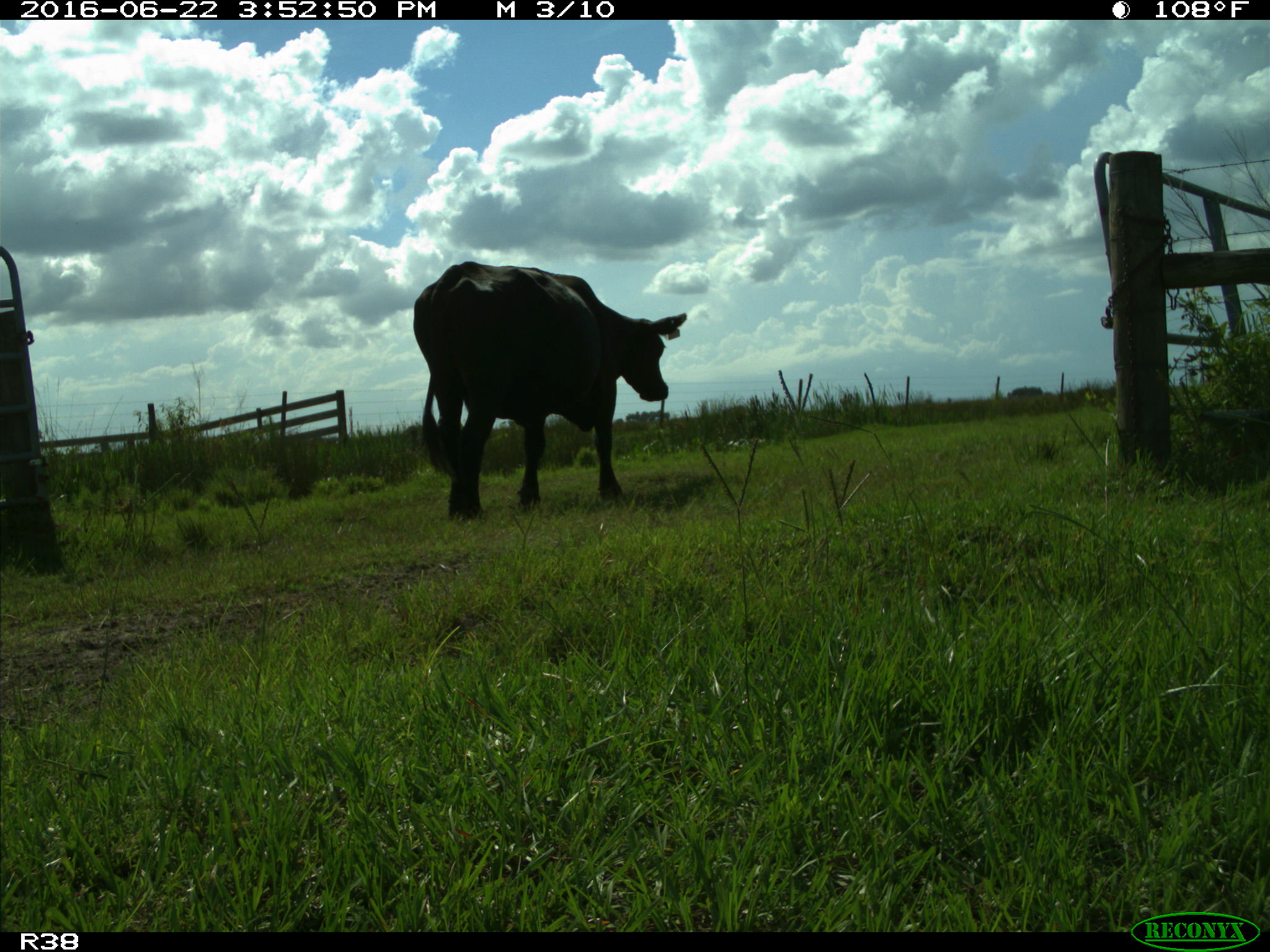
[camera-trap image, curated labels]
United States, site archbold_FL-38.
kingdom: Animalia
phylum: Chordata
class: Mammalia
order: Artiodactyla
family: Bovidae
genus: Bos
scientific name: Bos taurus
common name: domestic cow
Bos taurus (domestic cow).